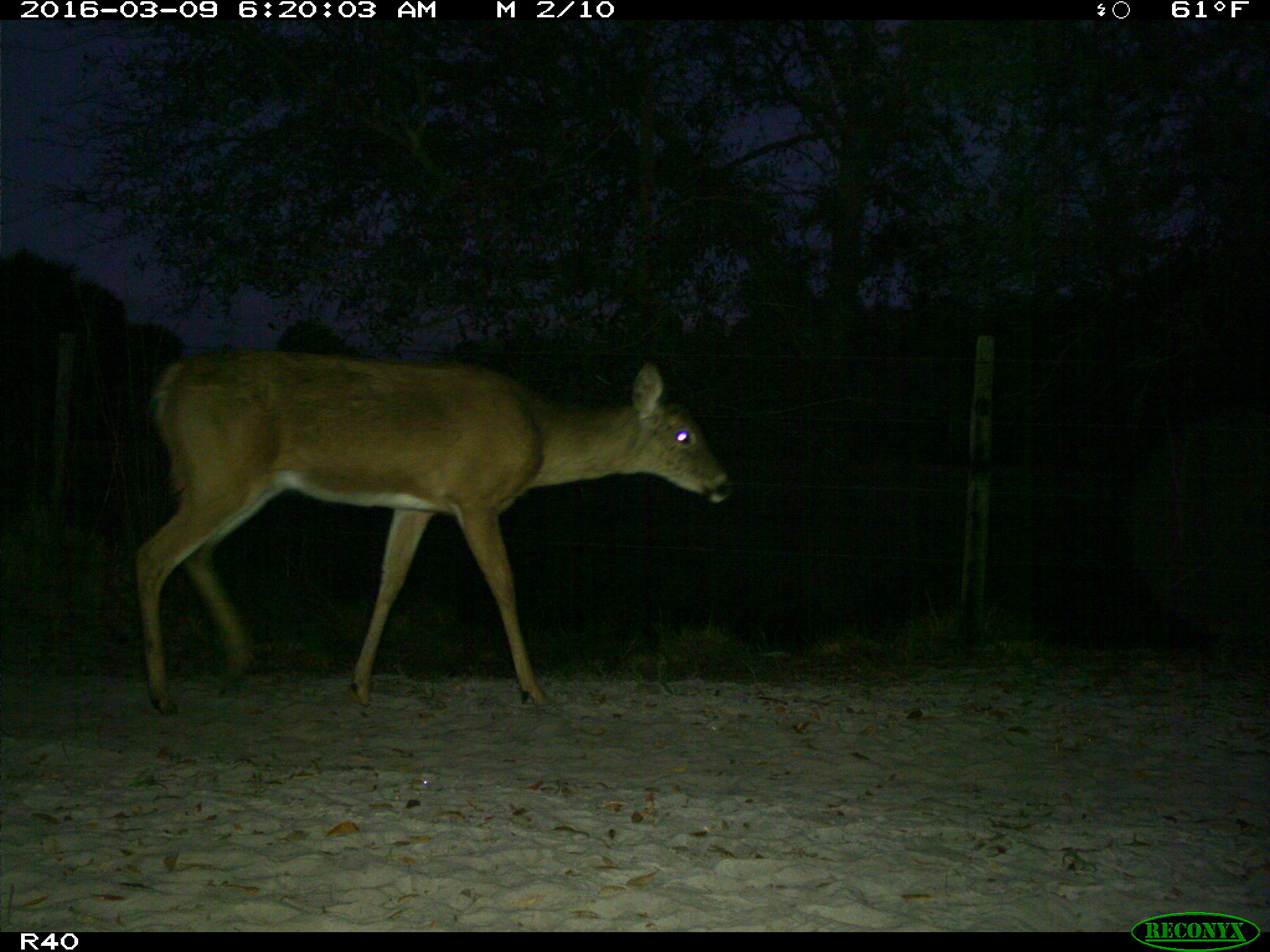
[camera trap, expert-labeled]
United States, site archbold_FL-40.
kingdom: Animalia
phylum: Chordata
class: Mammalia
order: Artiodactyla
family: Cervidae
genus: Odocoileus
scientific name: Odocoileus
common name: deer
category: unidentified deer